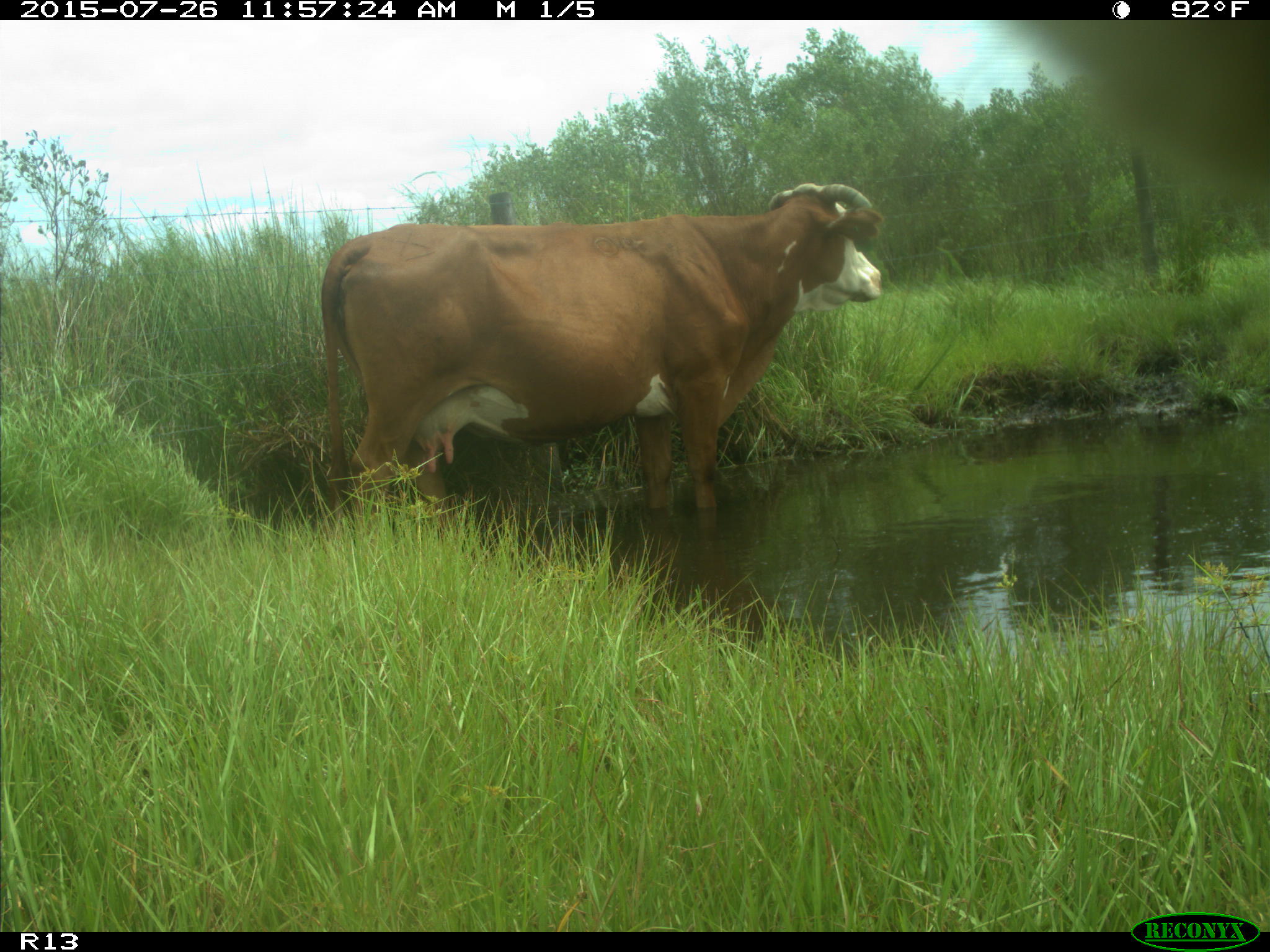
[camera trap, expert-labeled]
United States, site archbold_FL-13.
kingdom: Animalia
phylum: Chordata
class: Mammalia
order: Artiodactyla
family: Bovidae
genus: Bos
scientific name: Bos taurus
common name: domestic cow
Bos taurus (domestic cow).